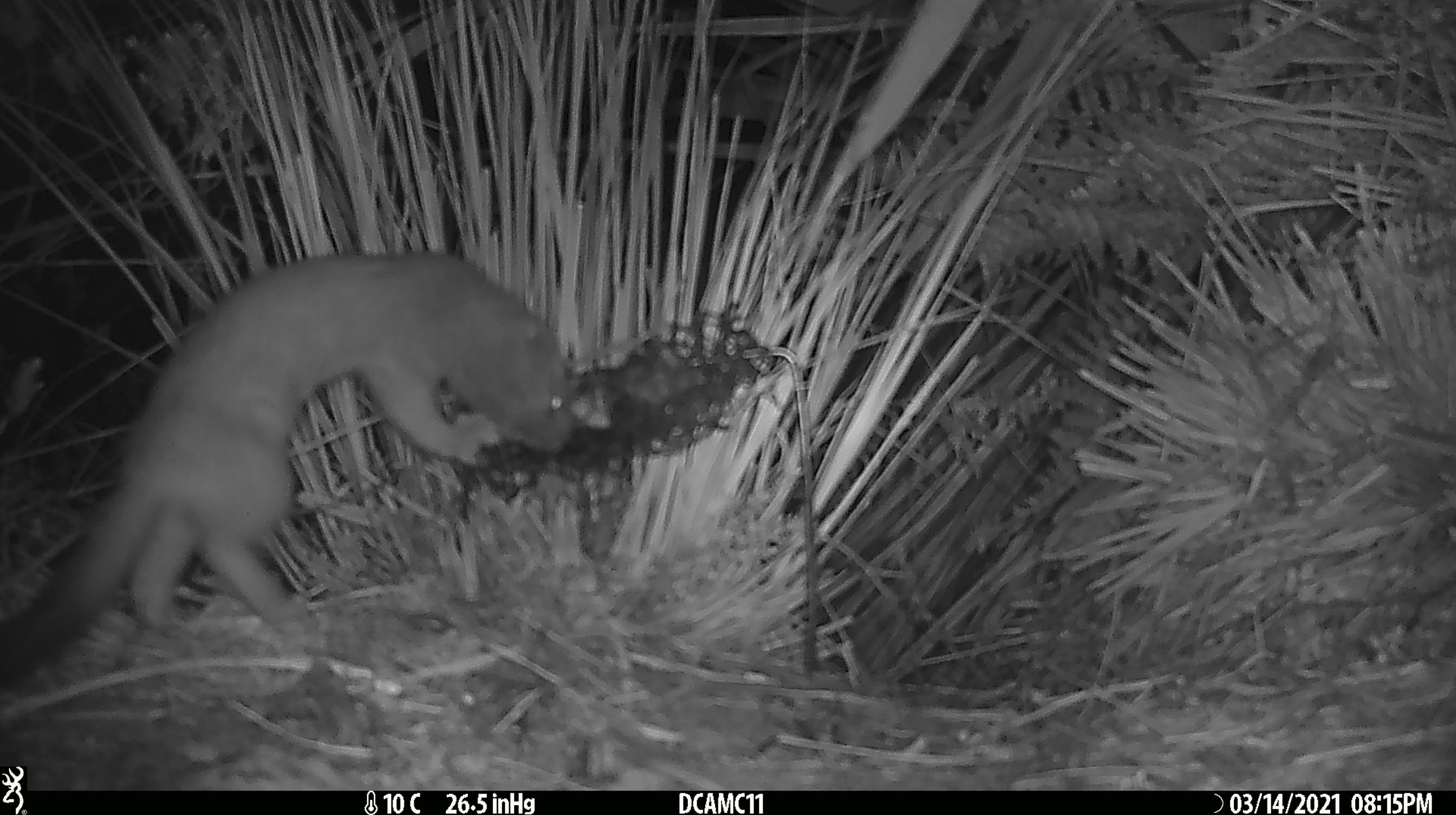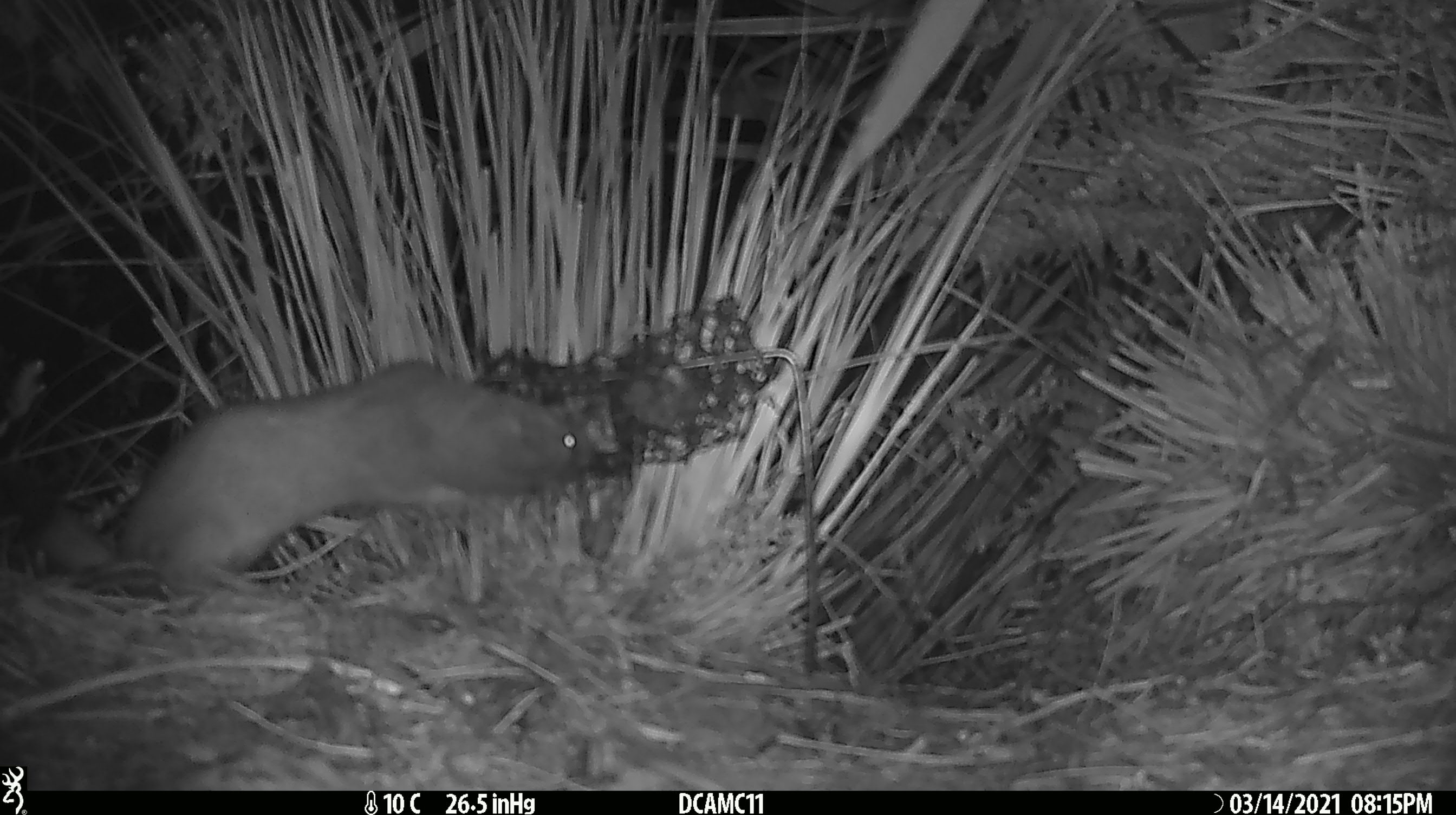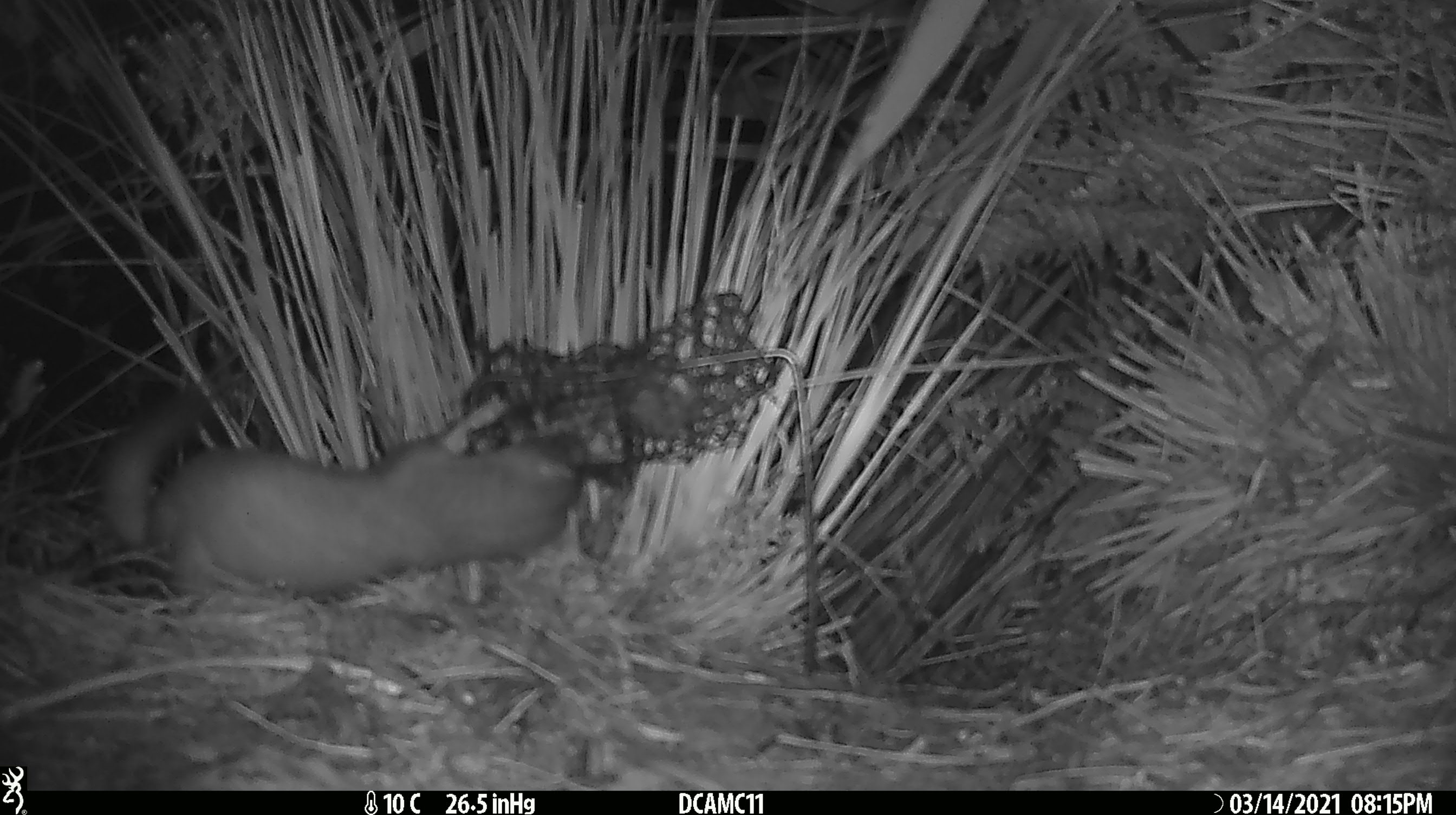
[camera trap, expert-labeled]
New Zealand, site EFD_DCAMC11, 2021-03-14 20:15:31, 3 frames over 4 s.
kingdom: Animalia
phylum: Chordata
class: Mammalia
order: Carnivora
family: Mustelidae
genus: Mustela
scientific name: Mustela erminea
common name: stoat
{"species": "stoat (Mustela erminea)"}